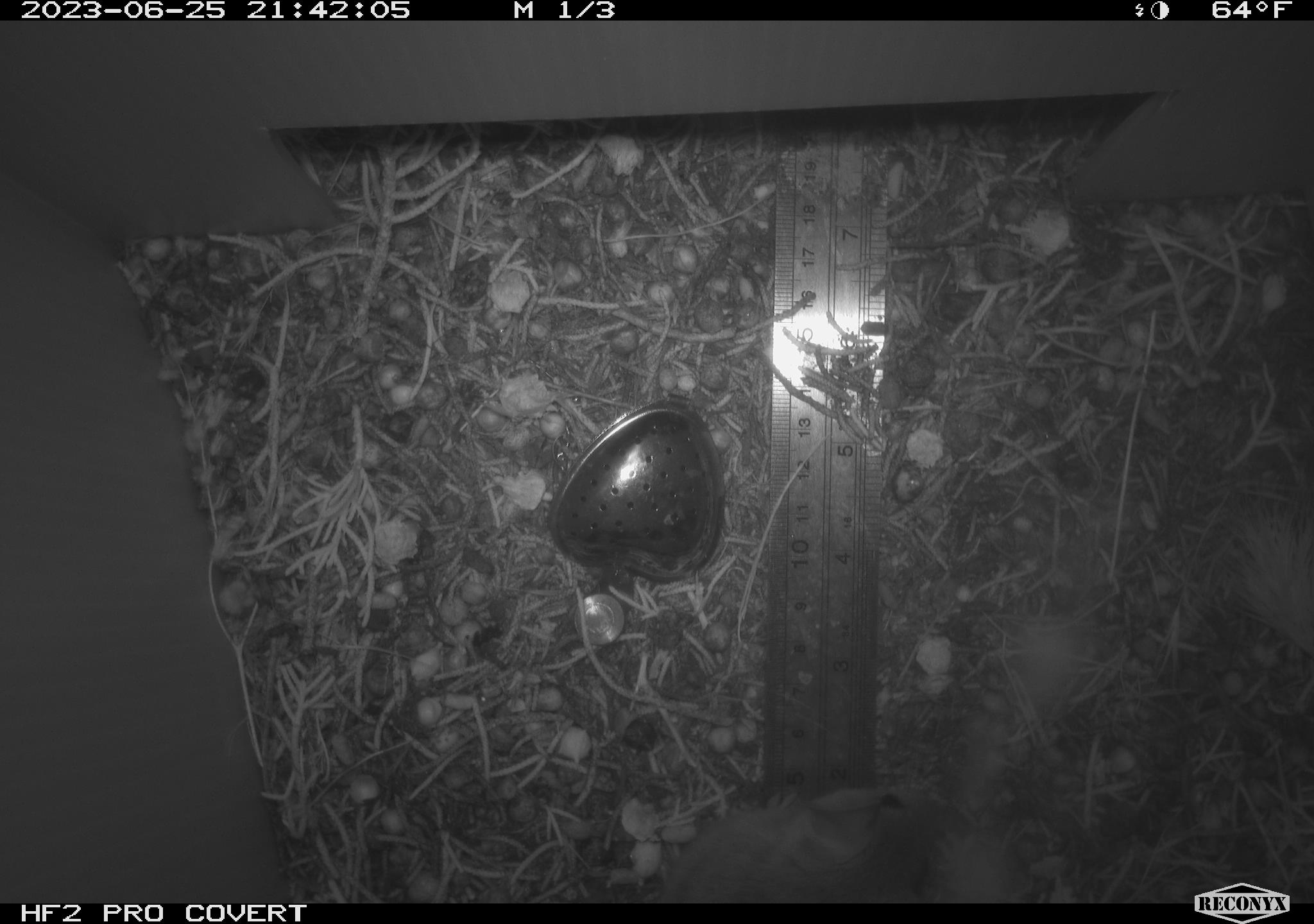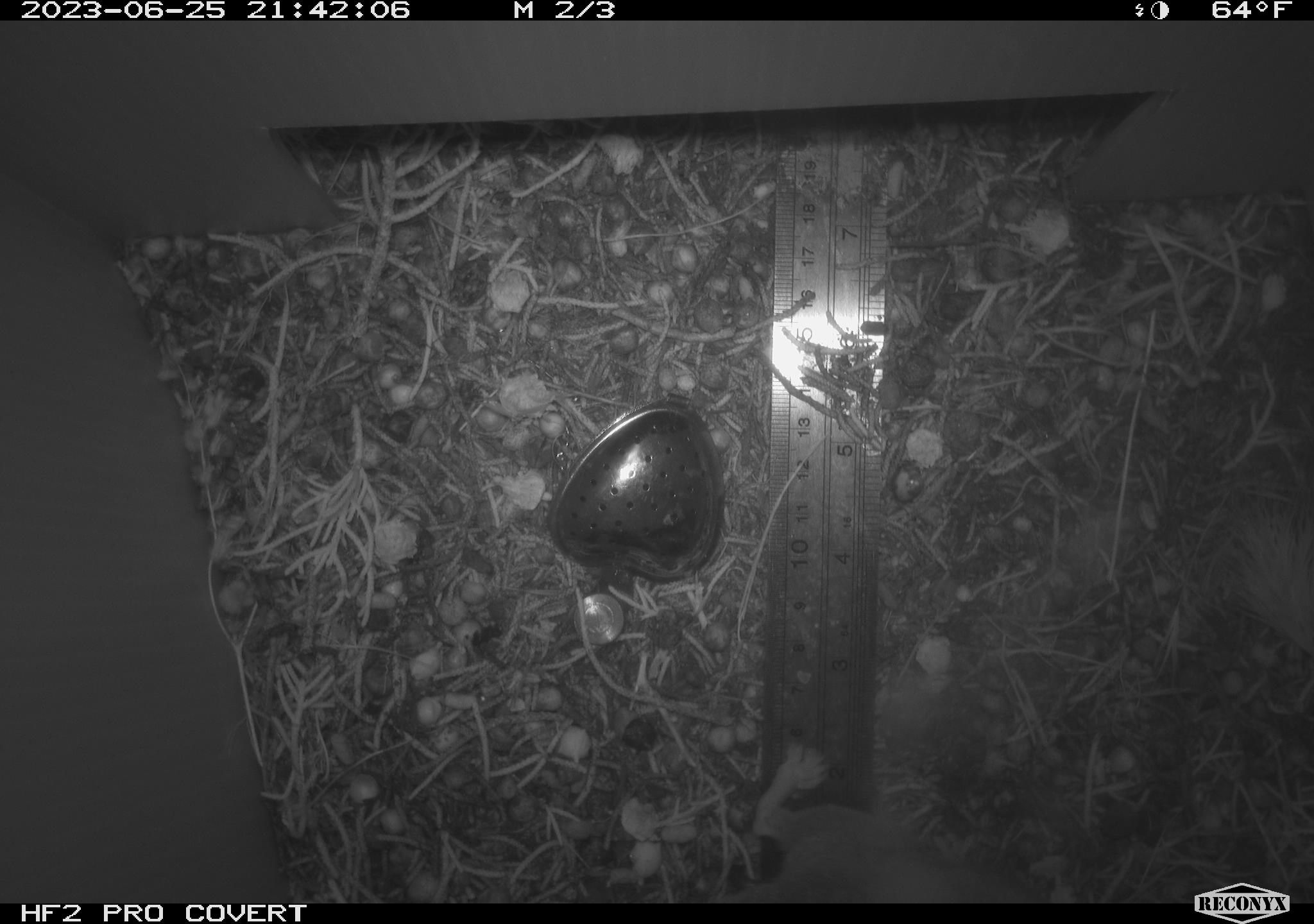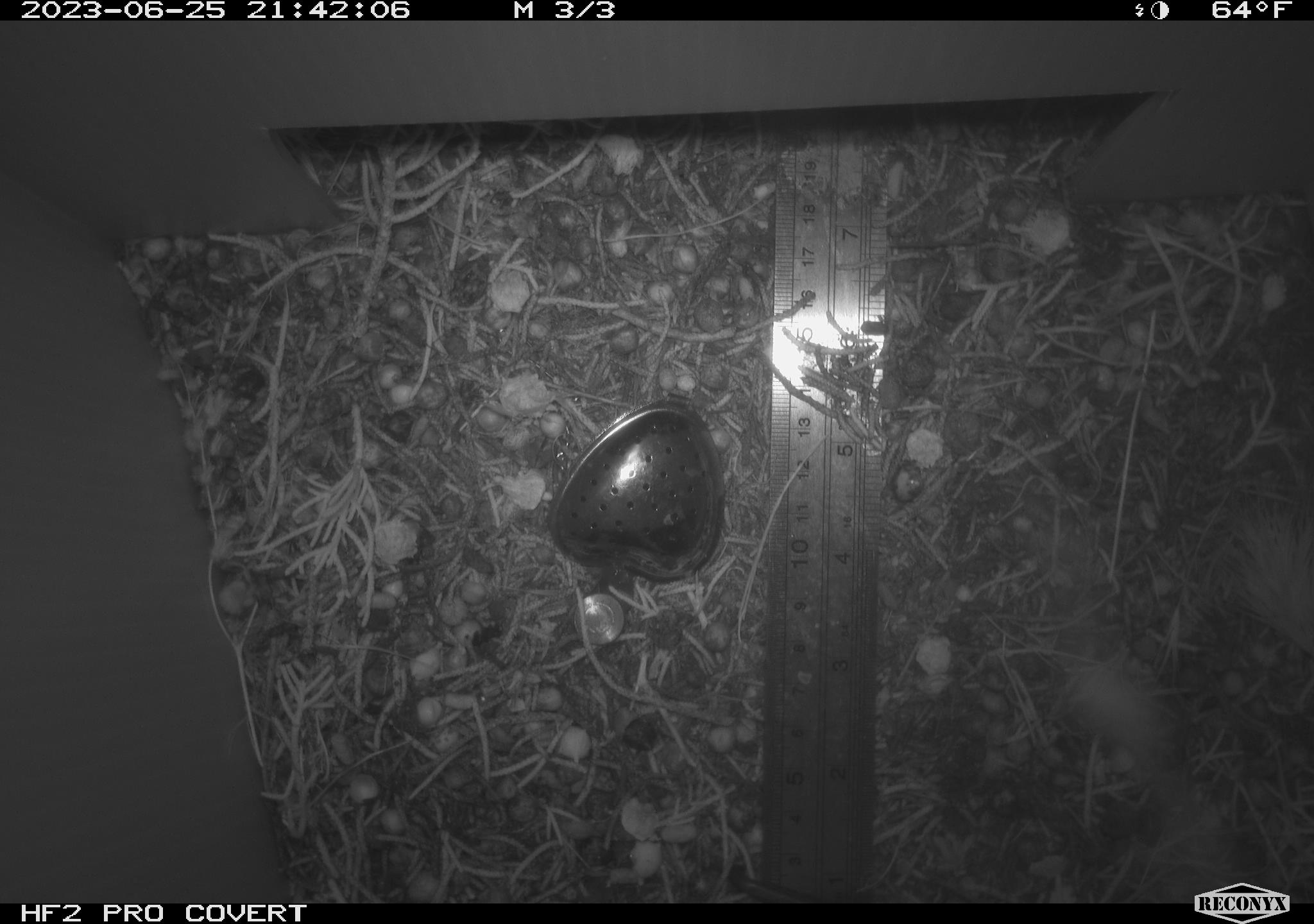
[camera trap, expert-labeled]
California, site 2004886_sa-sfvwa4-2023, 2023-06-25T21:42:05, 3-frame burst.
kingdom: Animalia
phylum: Chordata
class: Mammalia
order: Rodentia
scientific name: Rodentia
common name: mouse species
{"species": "mouse species (Rodentia)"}